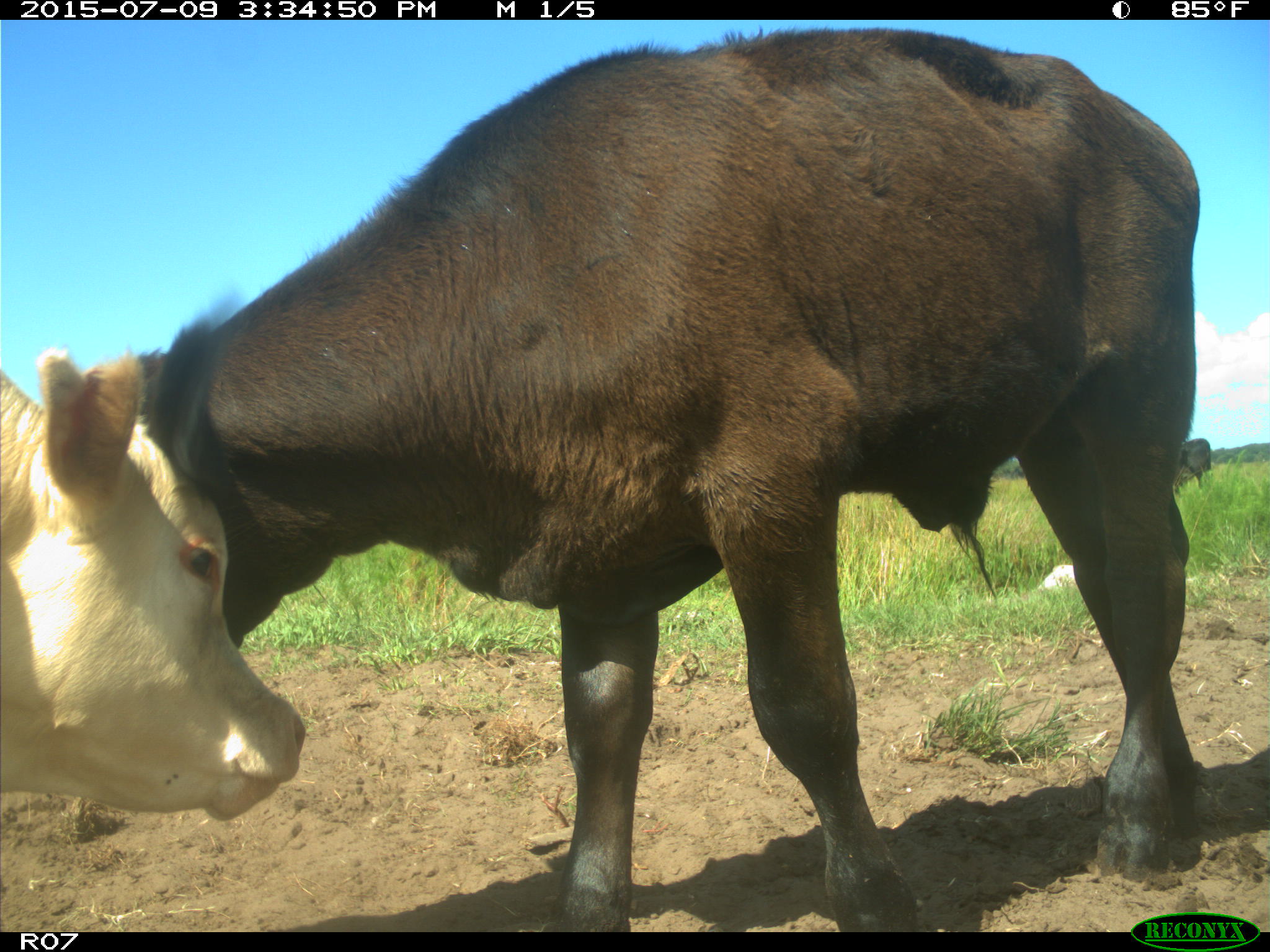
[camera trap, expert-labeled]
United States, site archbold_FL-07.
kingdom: Animalia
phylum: Chordata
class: Mammalia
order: Artiodactyla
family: Bovidae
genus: Bos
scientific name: Bos taurus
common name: domestic cow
Bos taurus (domestic cow).